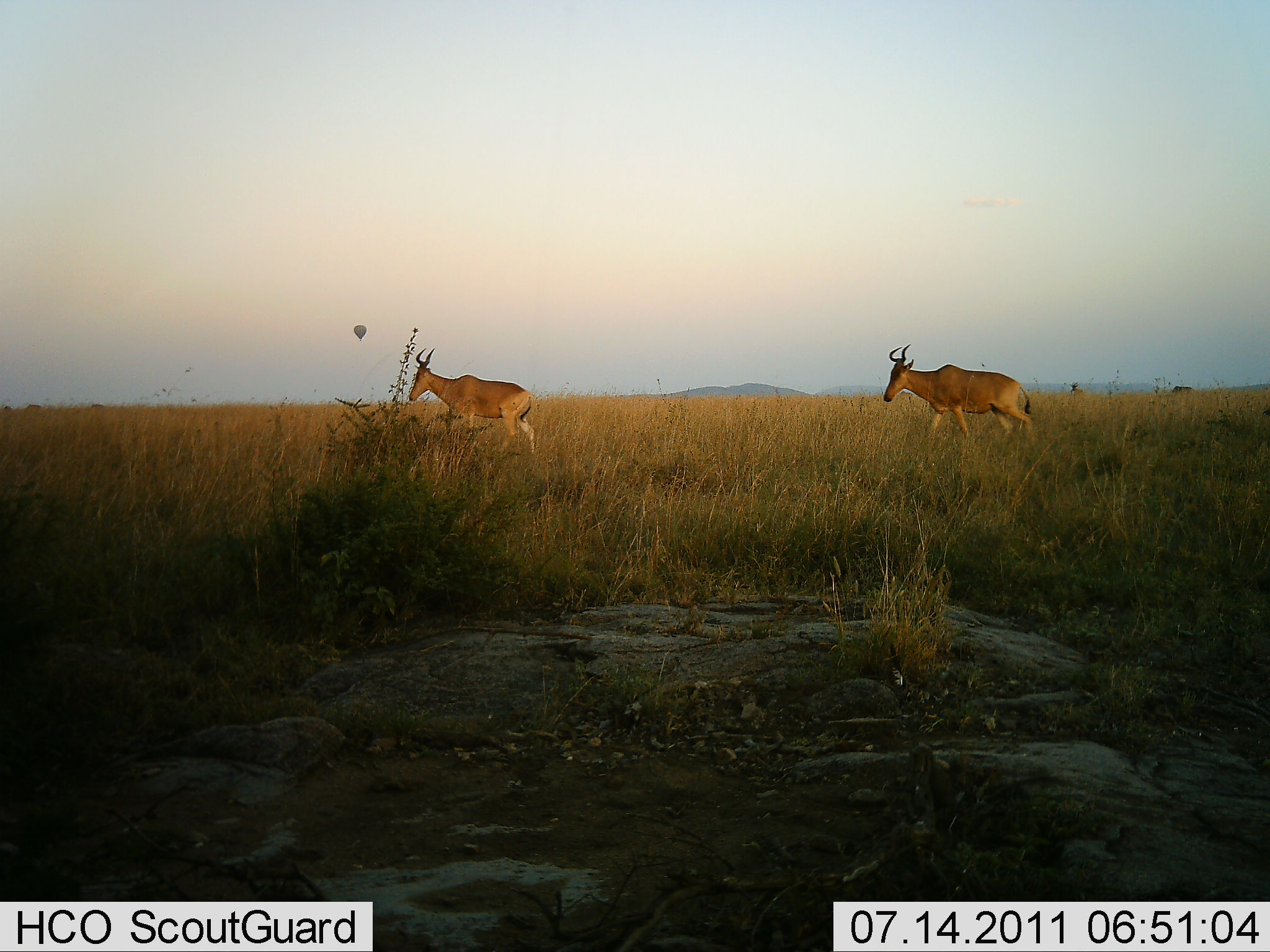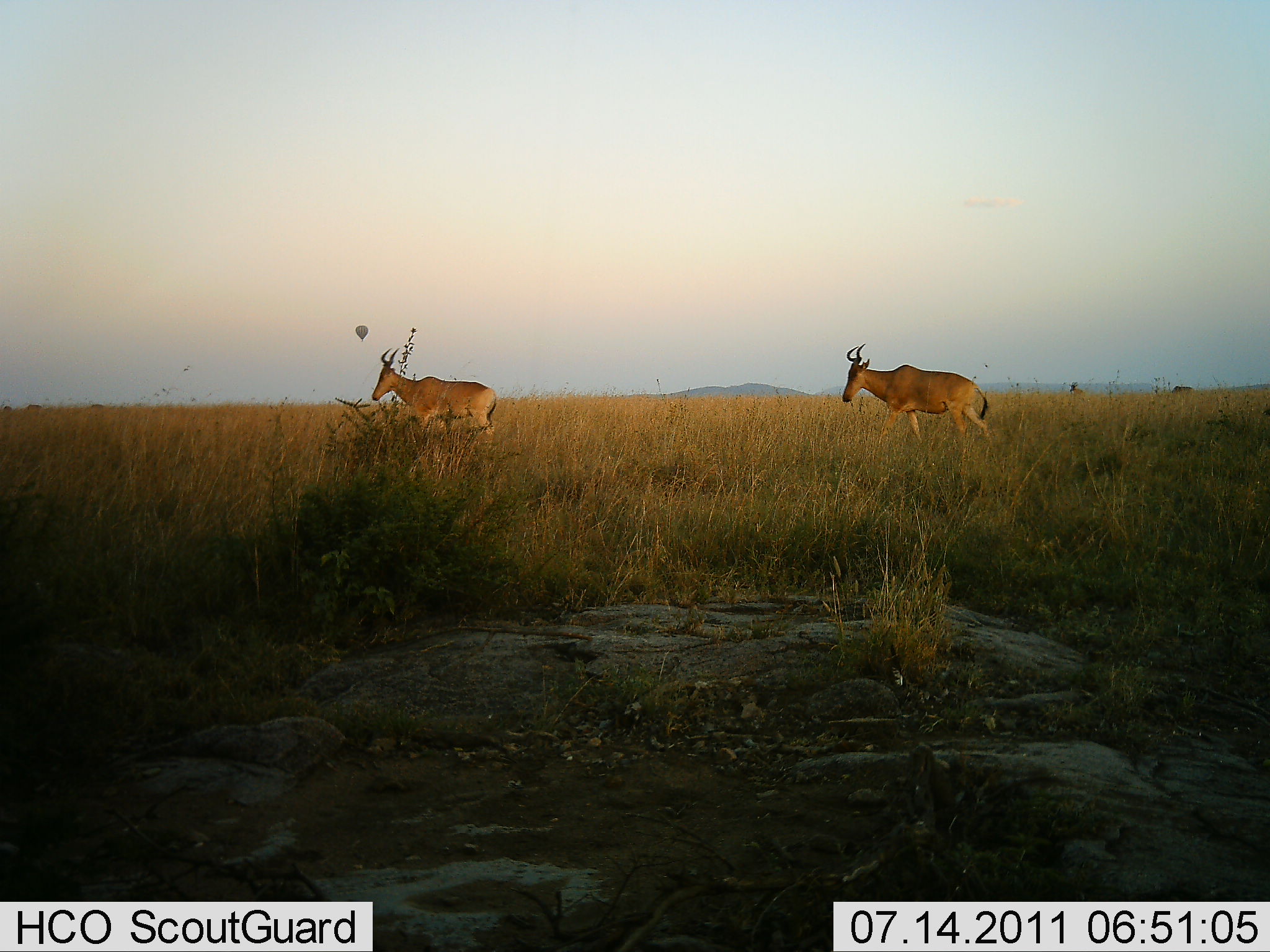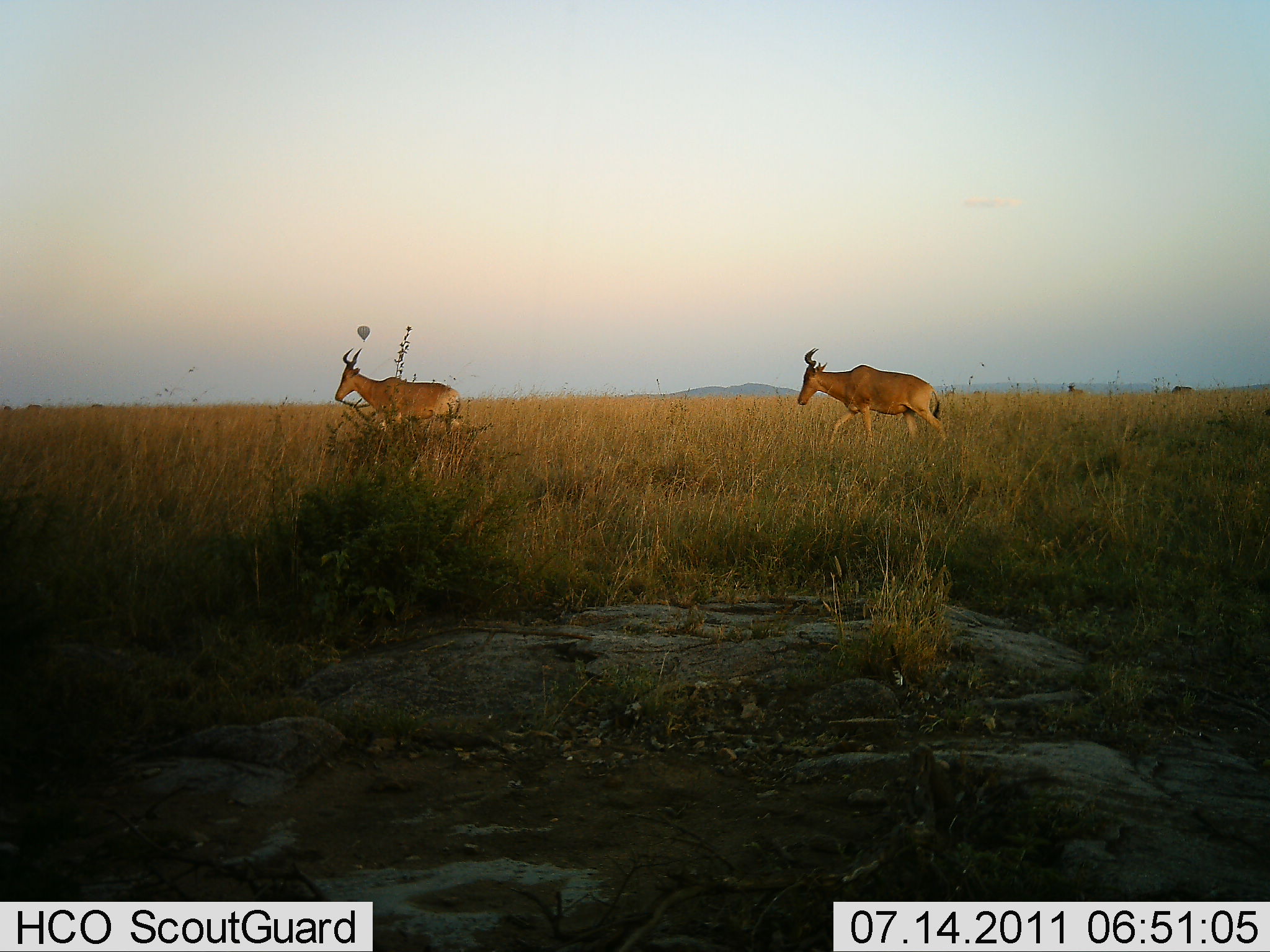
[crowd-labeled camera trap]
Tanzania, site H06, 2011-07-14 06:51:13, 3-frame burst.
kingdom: Animalia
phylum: Chordata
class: Mammalia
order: Artiodactyla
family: Bovidae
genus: Alcelaphus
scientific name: Alcelaphus buselaphus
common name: hartebeest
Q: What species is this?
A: Hartebeest (Alcelaphus buselaphus).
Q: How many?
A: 2.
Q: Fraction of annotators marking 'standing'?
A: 7%.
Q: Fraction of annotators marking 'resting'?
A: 0%.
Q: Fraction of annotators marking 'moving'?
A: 100%.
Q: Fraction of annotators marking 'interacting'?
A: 0%.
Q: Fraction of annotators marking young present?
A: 0%.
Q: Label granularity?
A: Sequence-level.